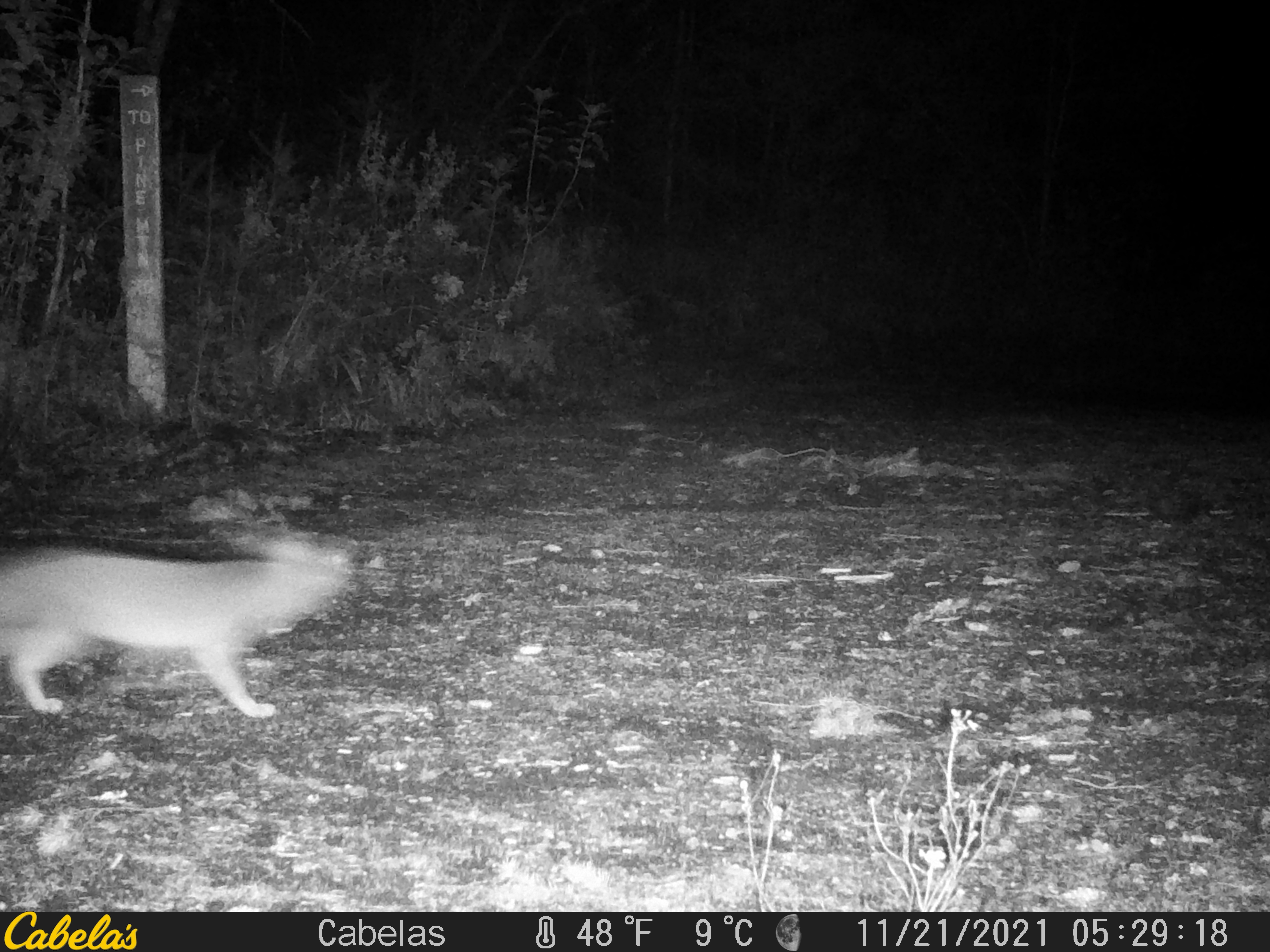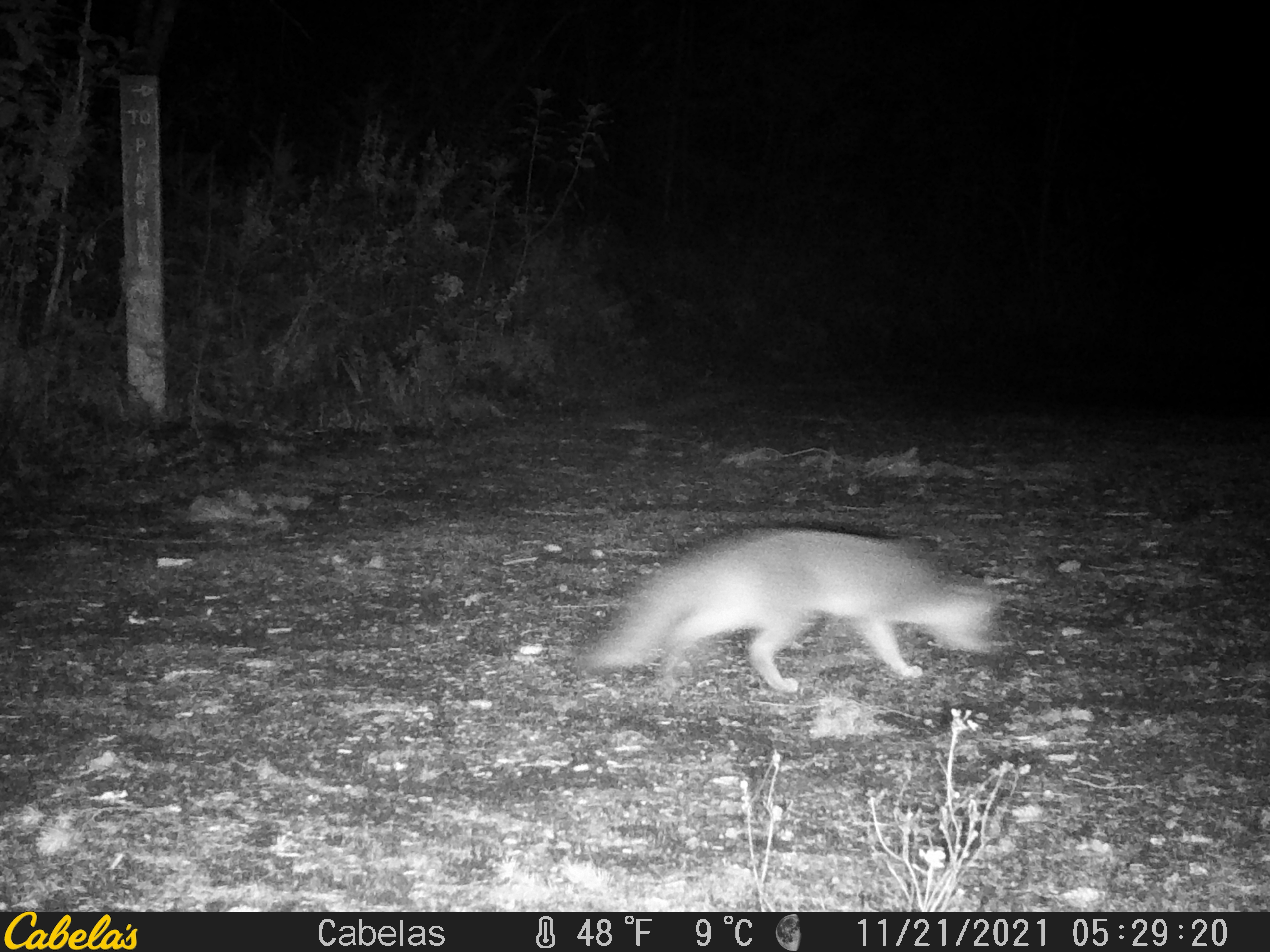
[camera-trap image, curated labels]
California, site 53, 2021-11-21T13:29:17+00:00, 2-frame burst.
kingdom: Animalia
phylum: Chordata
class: Mammalia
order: Carnivora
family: Canidae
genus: Urocyon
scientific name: Urocyon cinereoargenteus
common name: gray fox